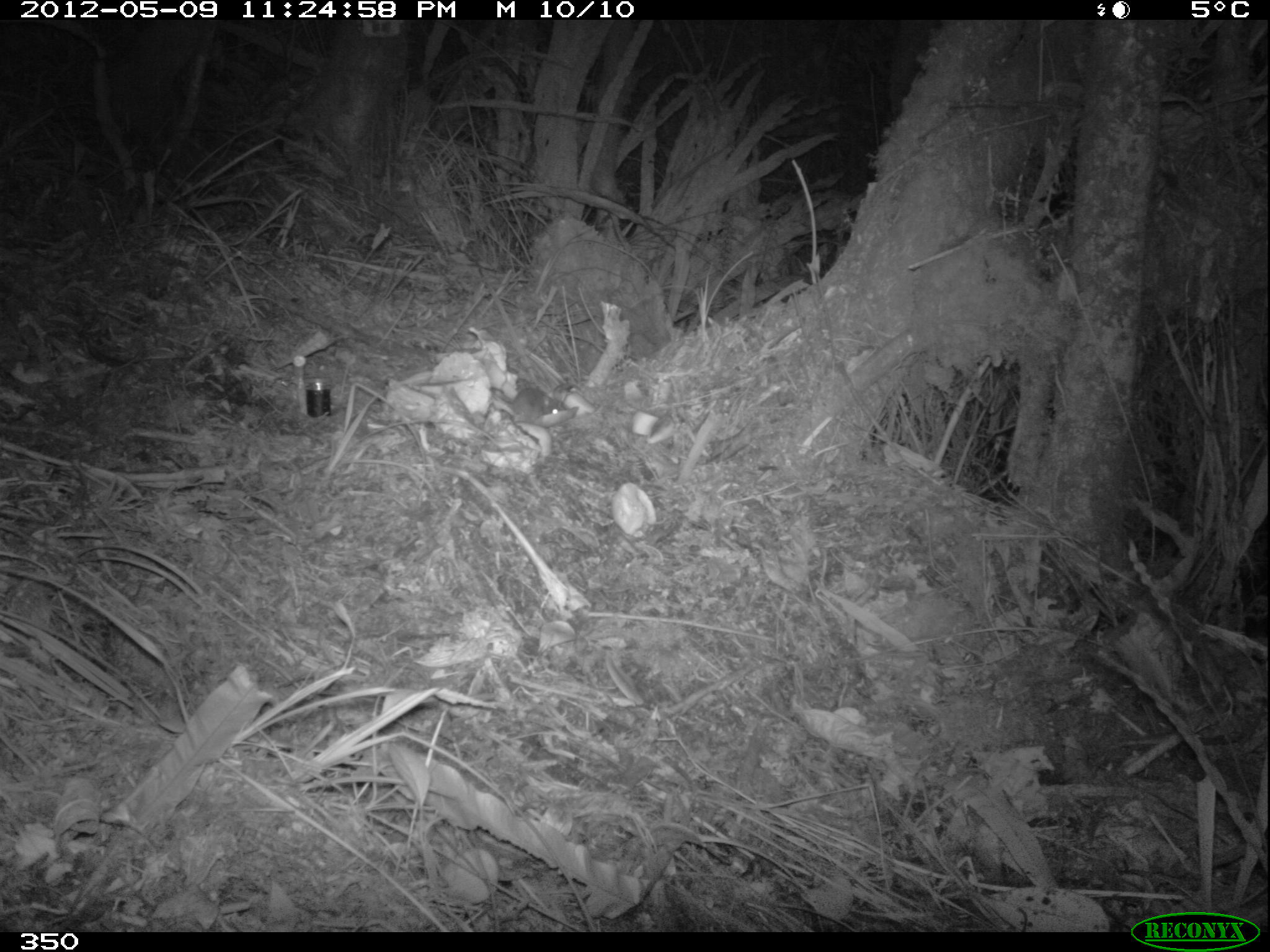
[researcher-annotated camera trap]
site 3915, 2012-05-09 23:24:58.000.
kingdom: Animalia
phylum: Chordata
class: Mammalia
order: Rodentia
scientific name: Rodentia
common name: rodents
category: unknown rodent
Unknown rodent (rodents) (Rodentia).